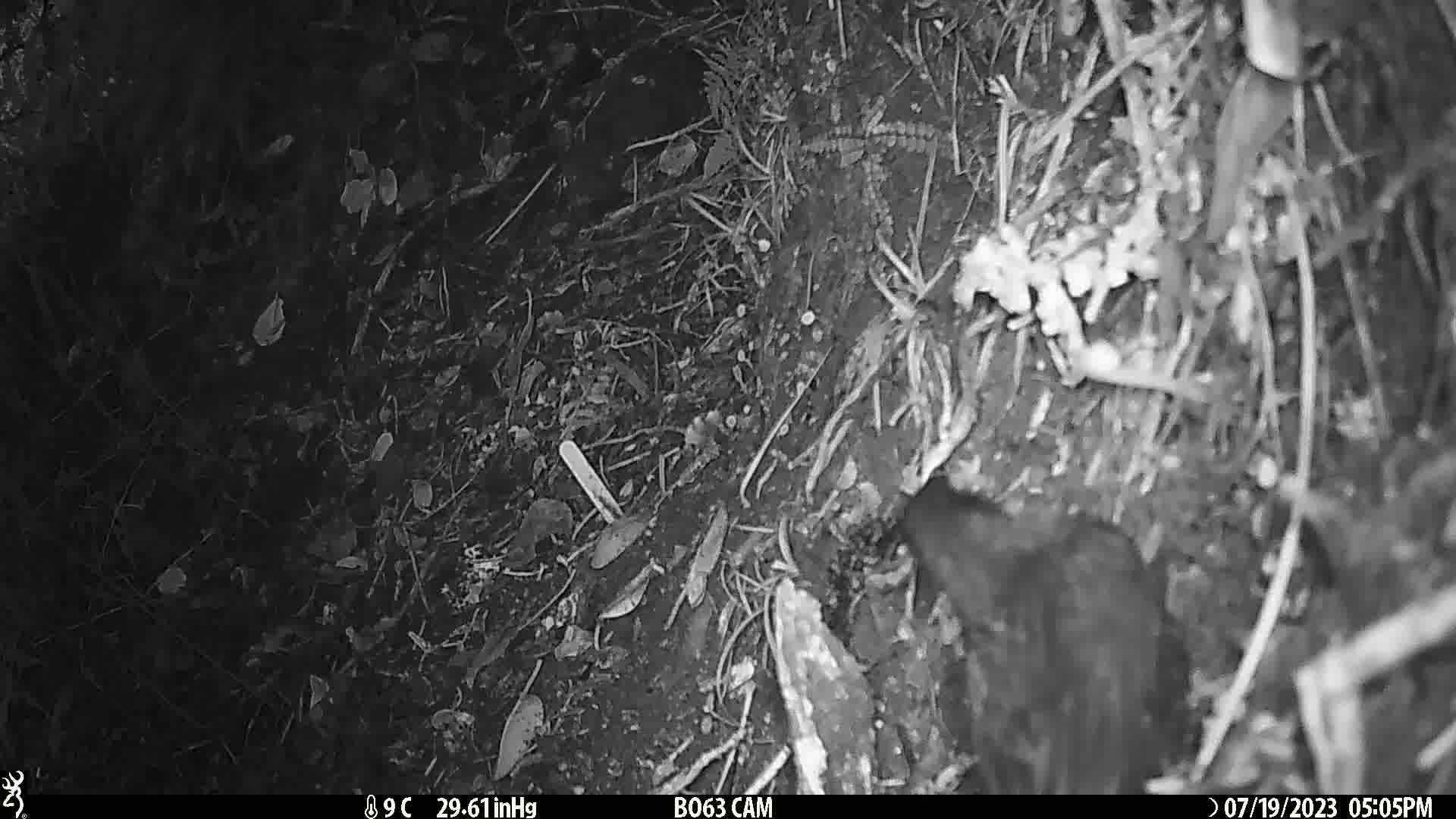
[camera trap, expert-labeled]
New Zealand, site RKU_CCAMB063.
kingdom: Animalia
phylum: Chordata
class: Aves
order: Passeriformes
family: Turdidae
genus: Turdus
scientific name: Turdus merula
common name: eurasian blackbird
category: blackbird